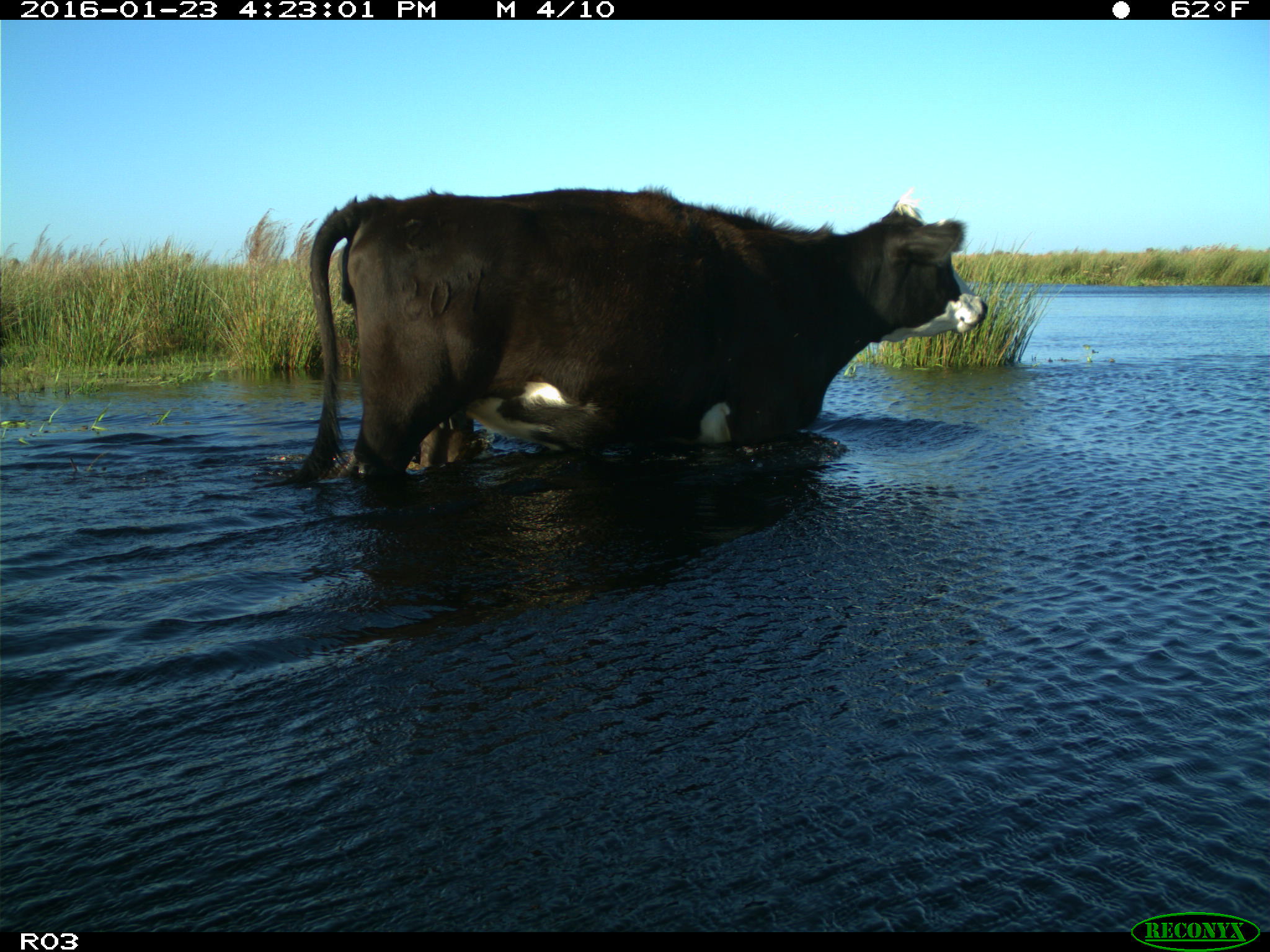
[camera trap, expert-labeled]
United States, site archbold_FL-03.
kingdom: Animalia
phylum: Chordata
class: Mammalia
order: Artiodactyla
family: Bovidae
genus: Bos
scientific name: Bos taurus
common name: domestic cow